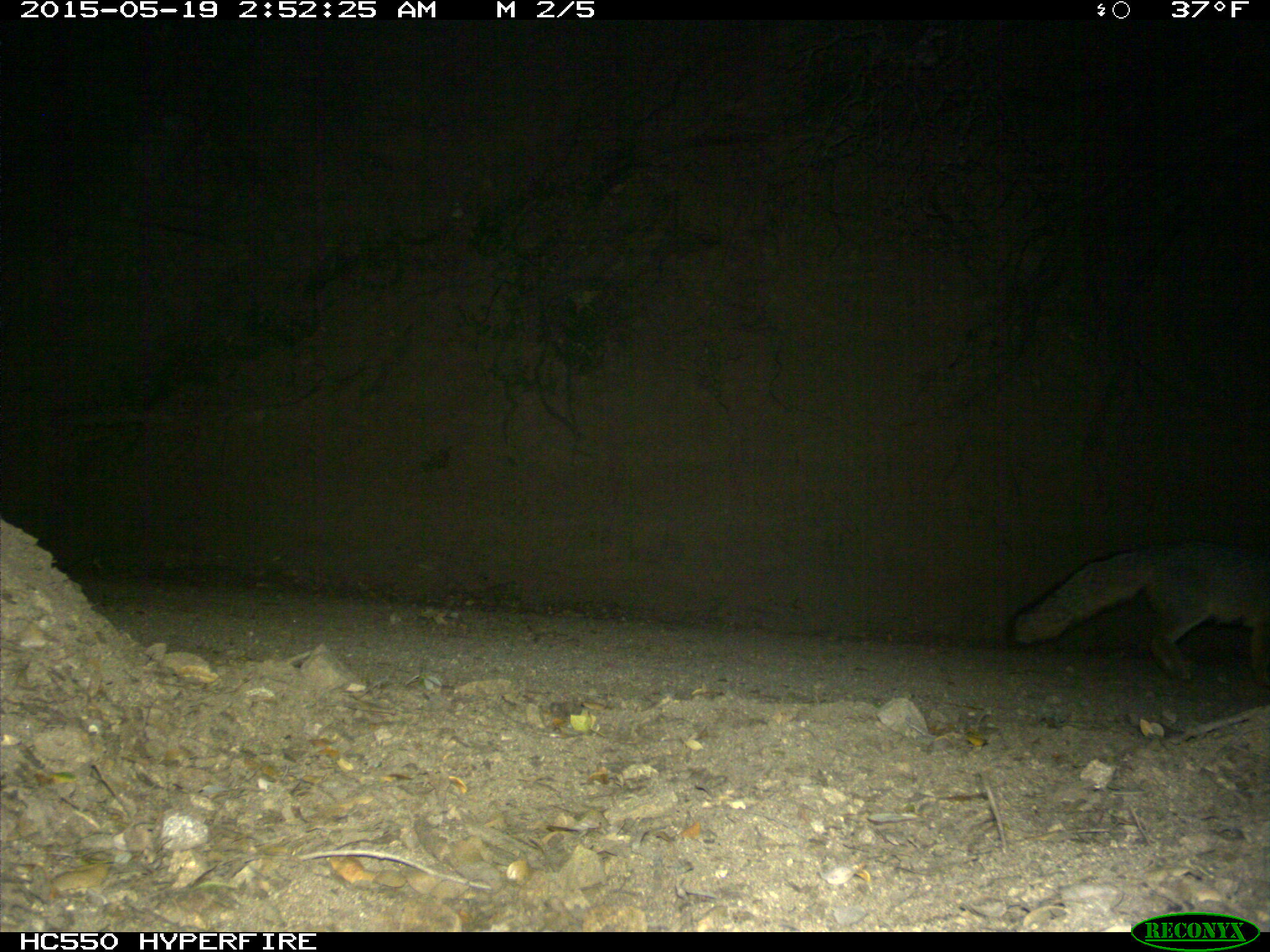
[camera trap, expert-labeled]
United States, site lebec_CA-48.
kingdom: Animalia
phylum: Chordata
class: Mammalia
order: Carnivora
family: Canidae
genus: Urocyon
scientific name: Urocyon cinereoargenteus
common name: gray fox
Urocyon cinereoargenteus (gray fox).